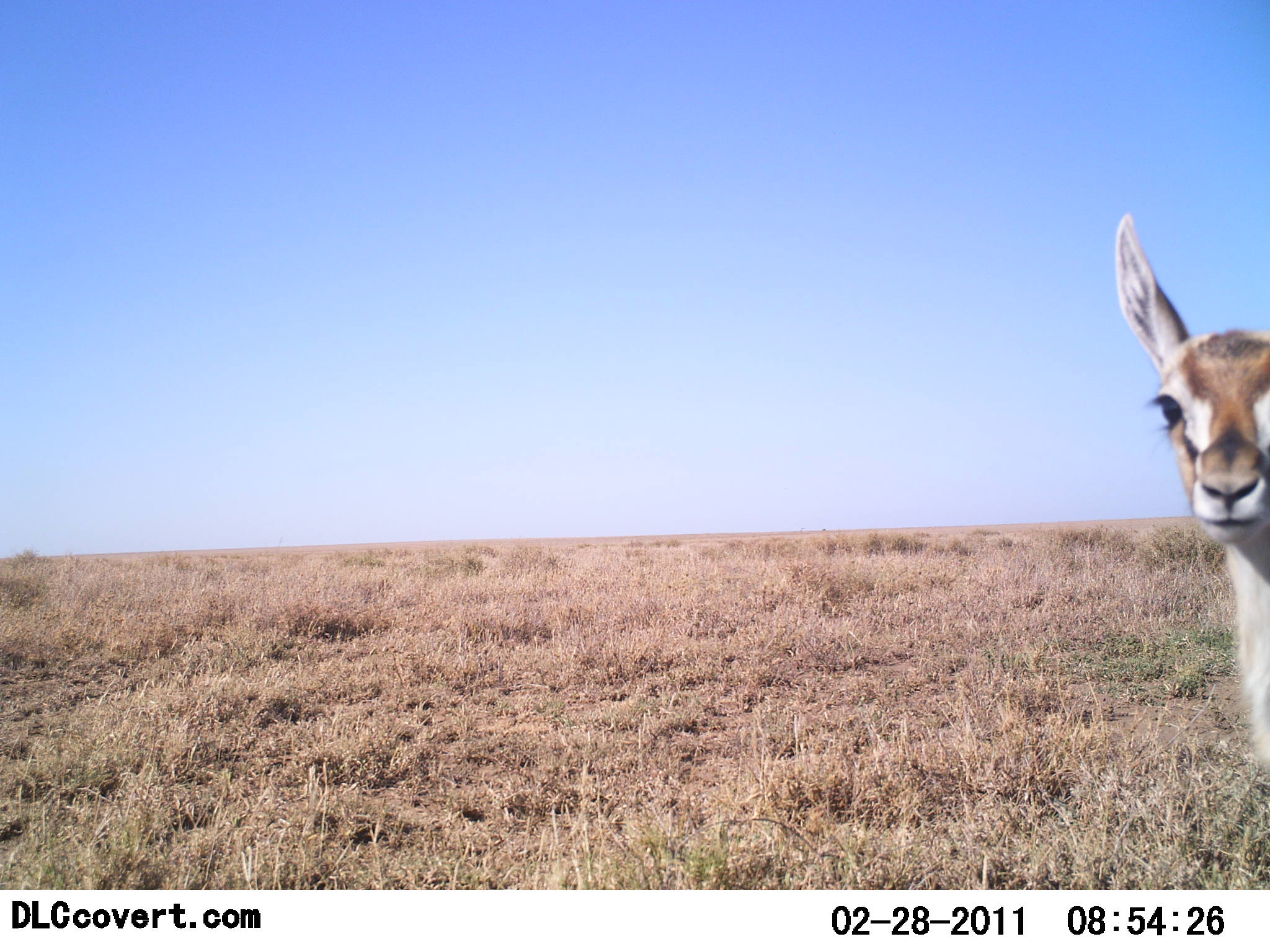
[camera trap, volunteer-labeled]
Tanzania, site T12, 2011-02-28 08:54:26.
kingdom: Animalia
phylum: Chordata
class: Mammalia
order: Artiodactyla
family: Bovidae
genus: Eudorcas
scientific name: Eudorcas thomsonii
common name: thomson's gazelle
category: gazellethomsons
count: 1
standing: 100%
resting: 0%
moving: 0%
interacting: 9%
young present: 0%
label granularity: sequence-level